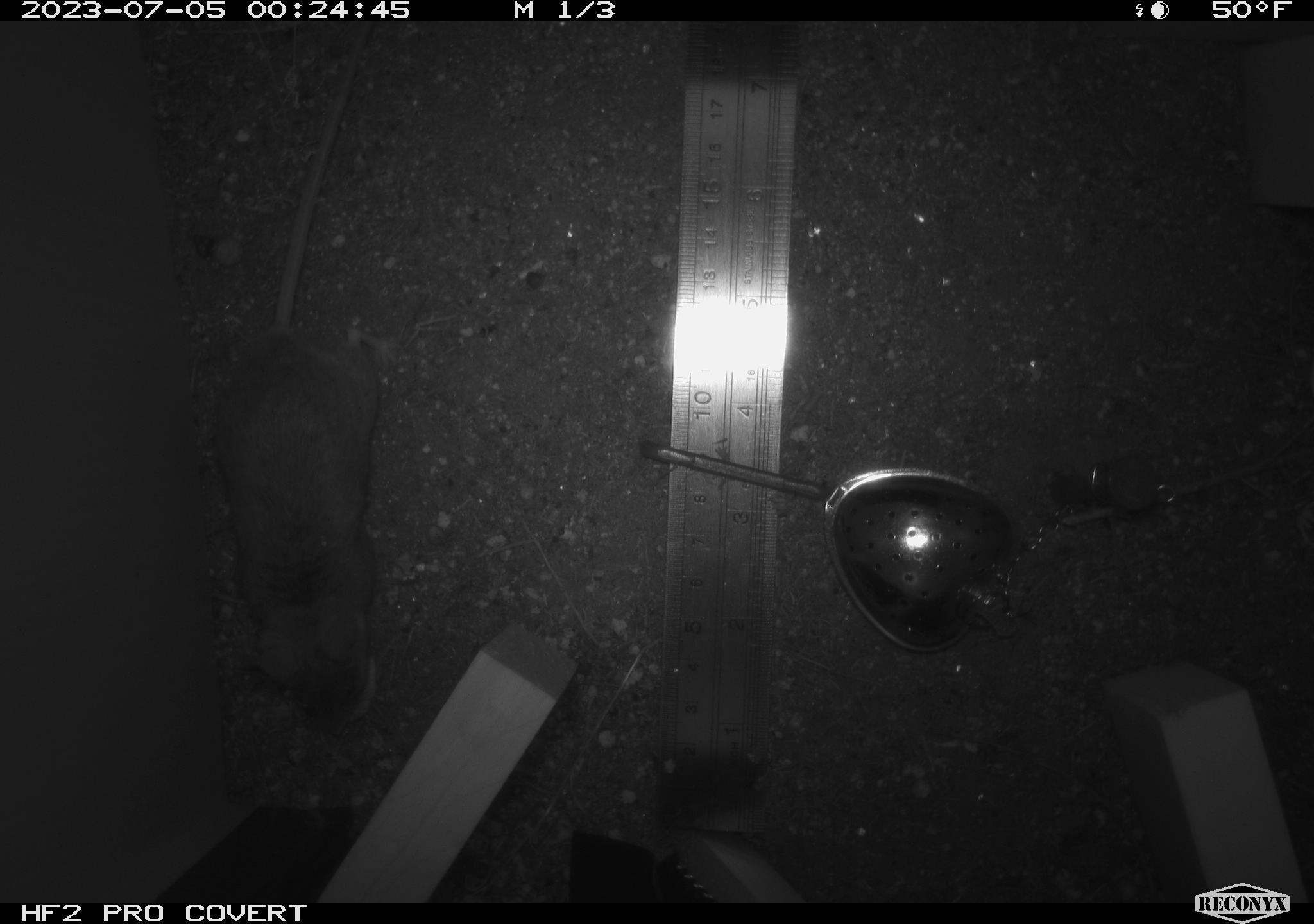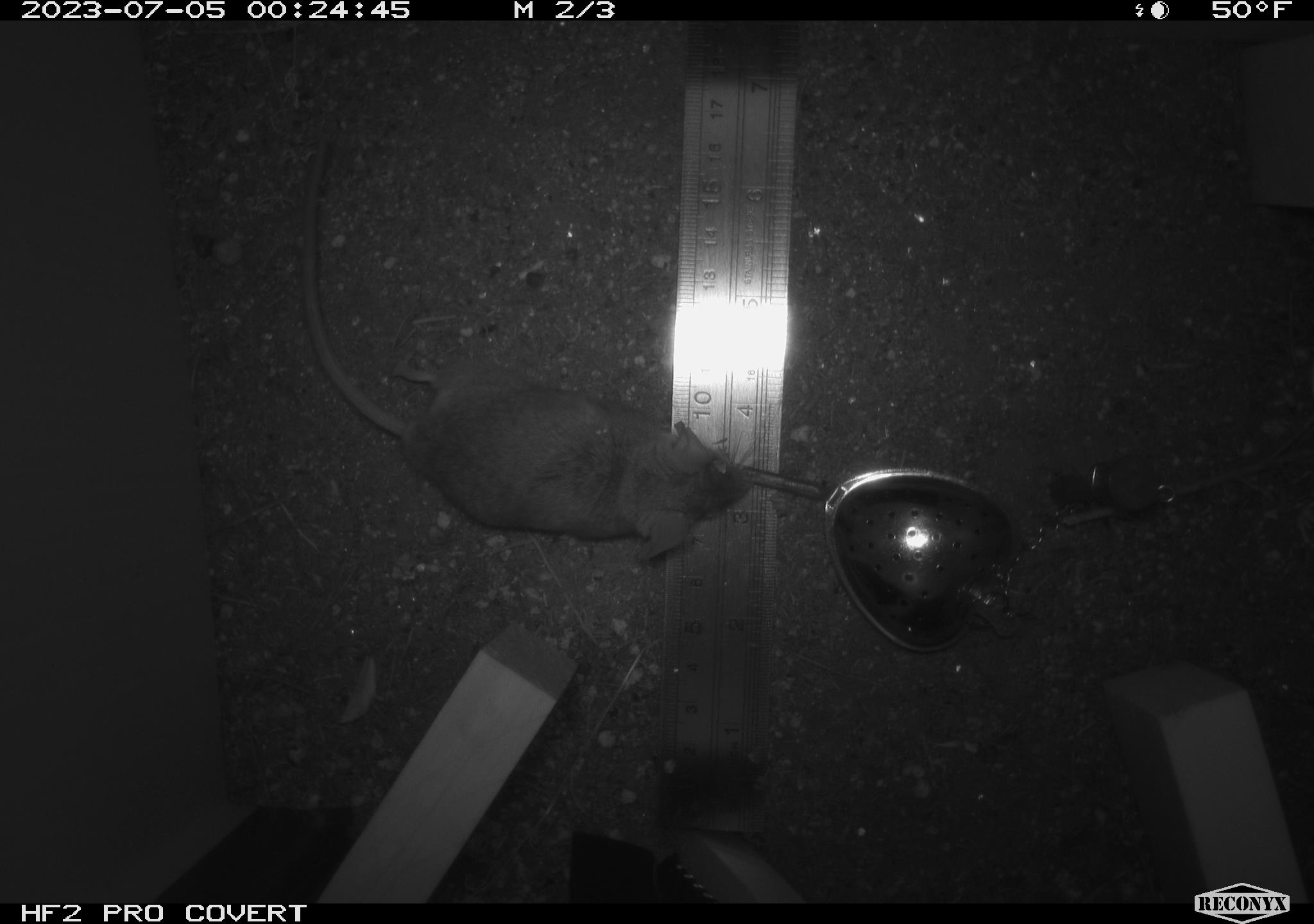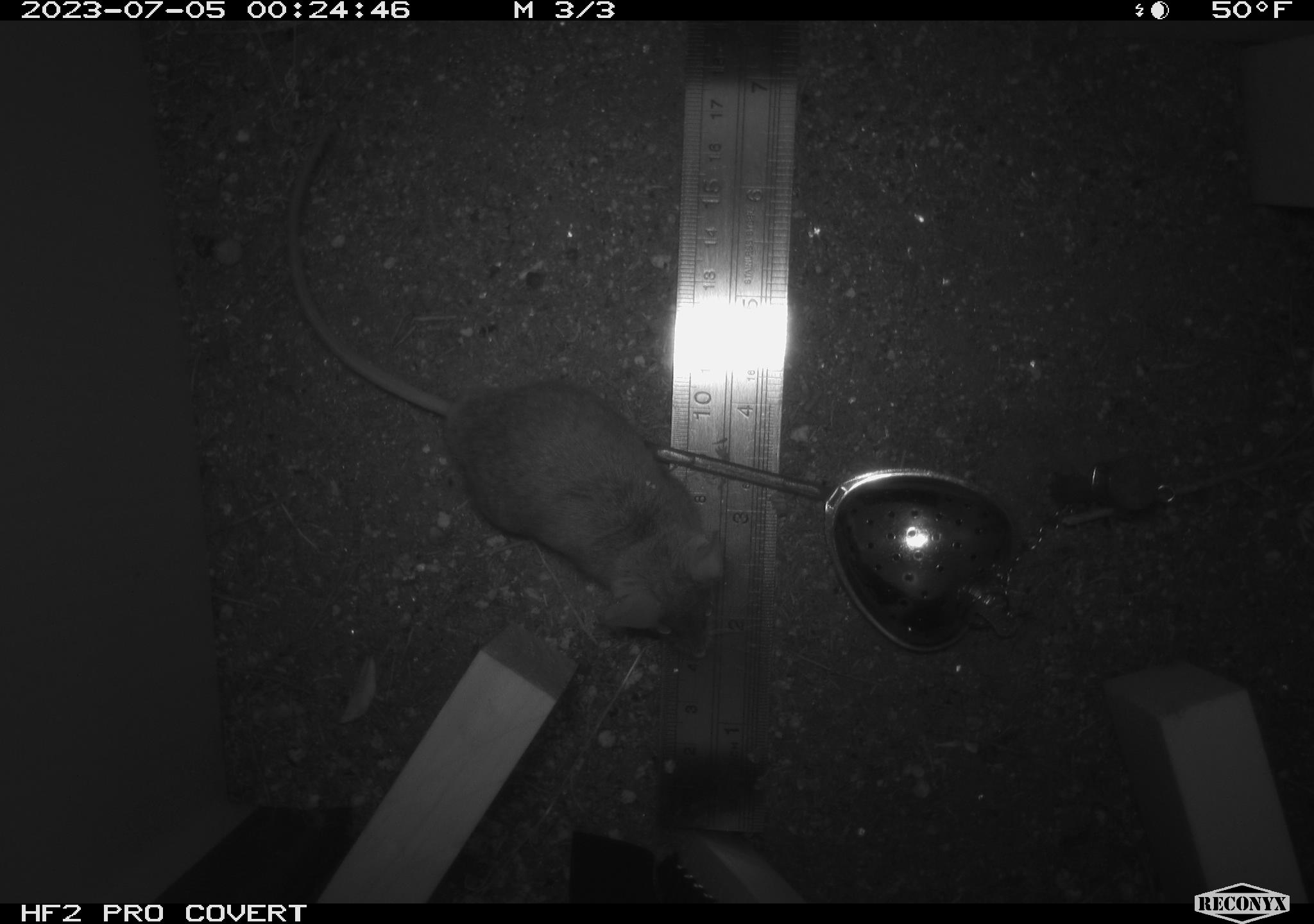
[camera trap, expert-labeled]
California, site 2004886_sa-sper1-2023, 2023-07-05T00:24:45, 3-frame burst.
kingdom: Animalia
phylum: Chordata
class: Mammalia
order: Rodentia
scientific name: Rodentia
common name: mouse species